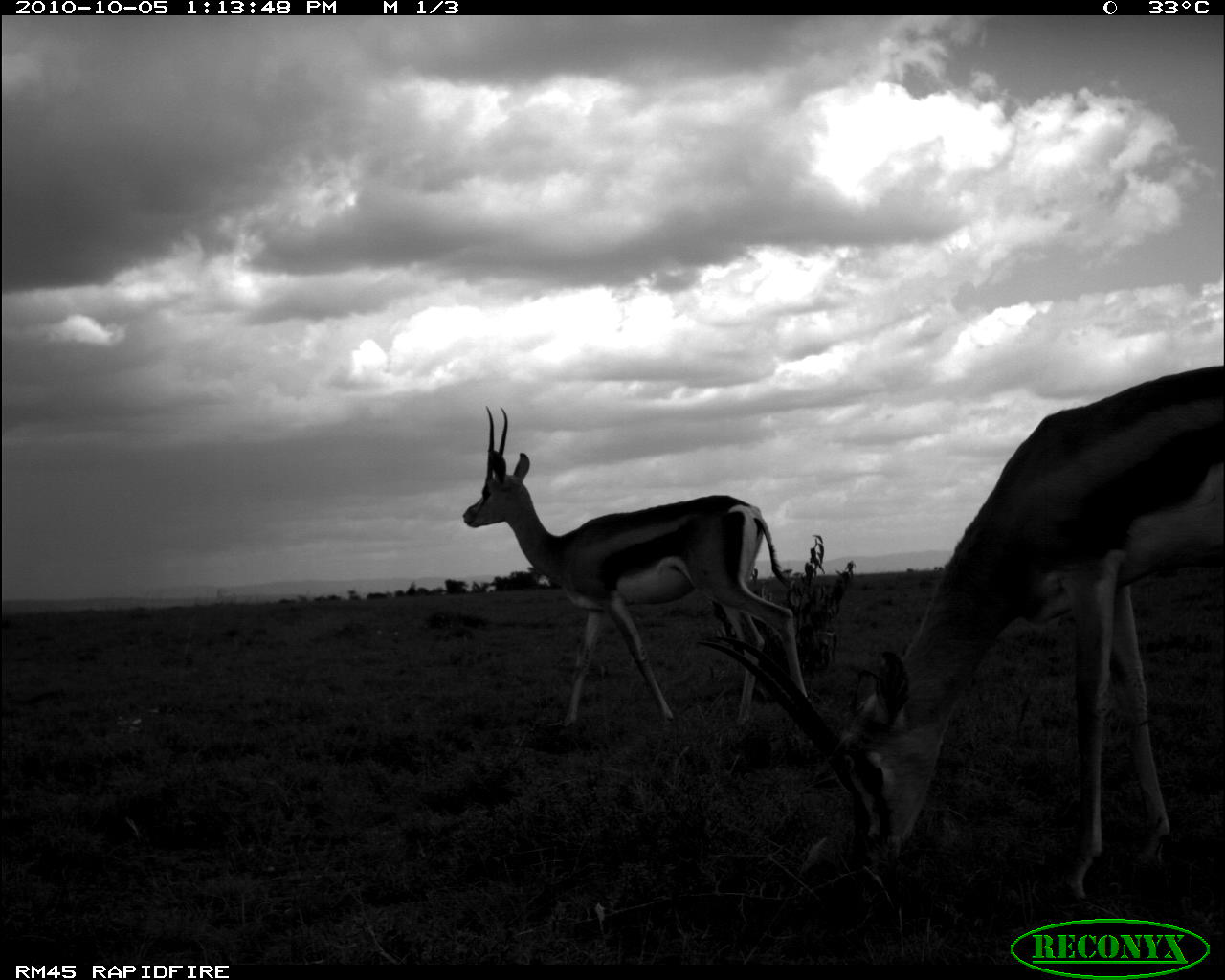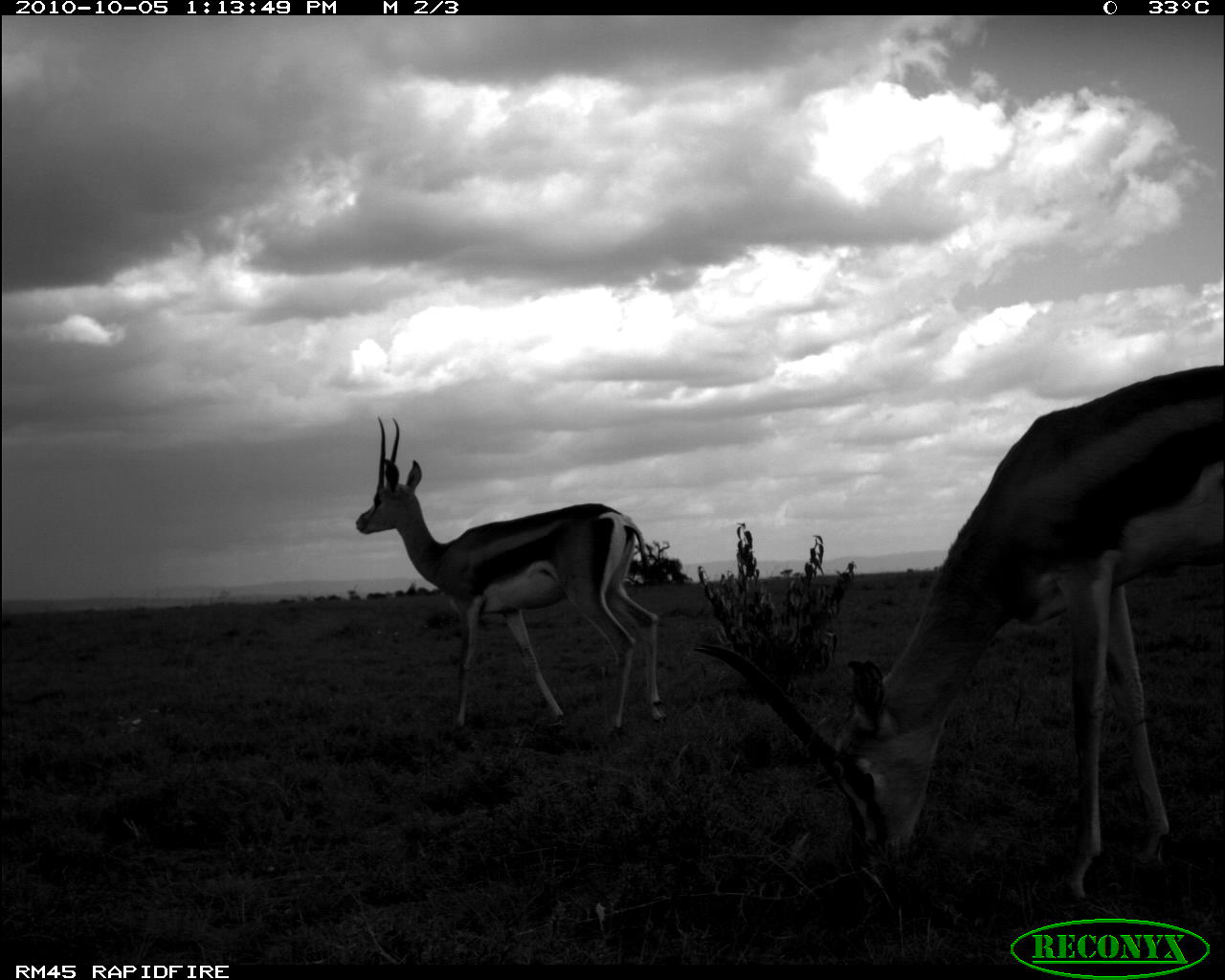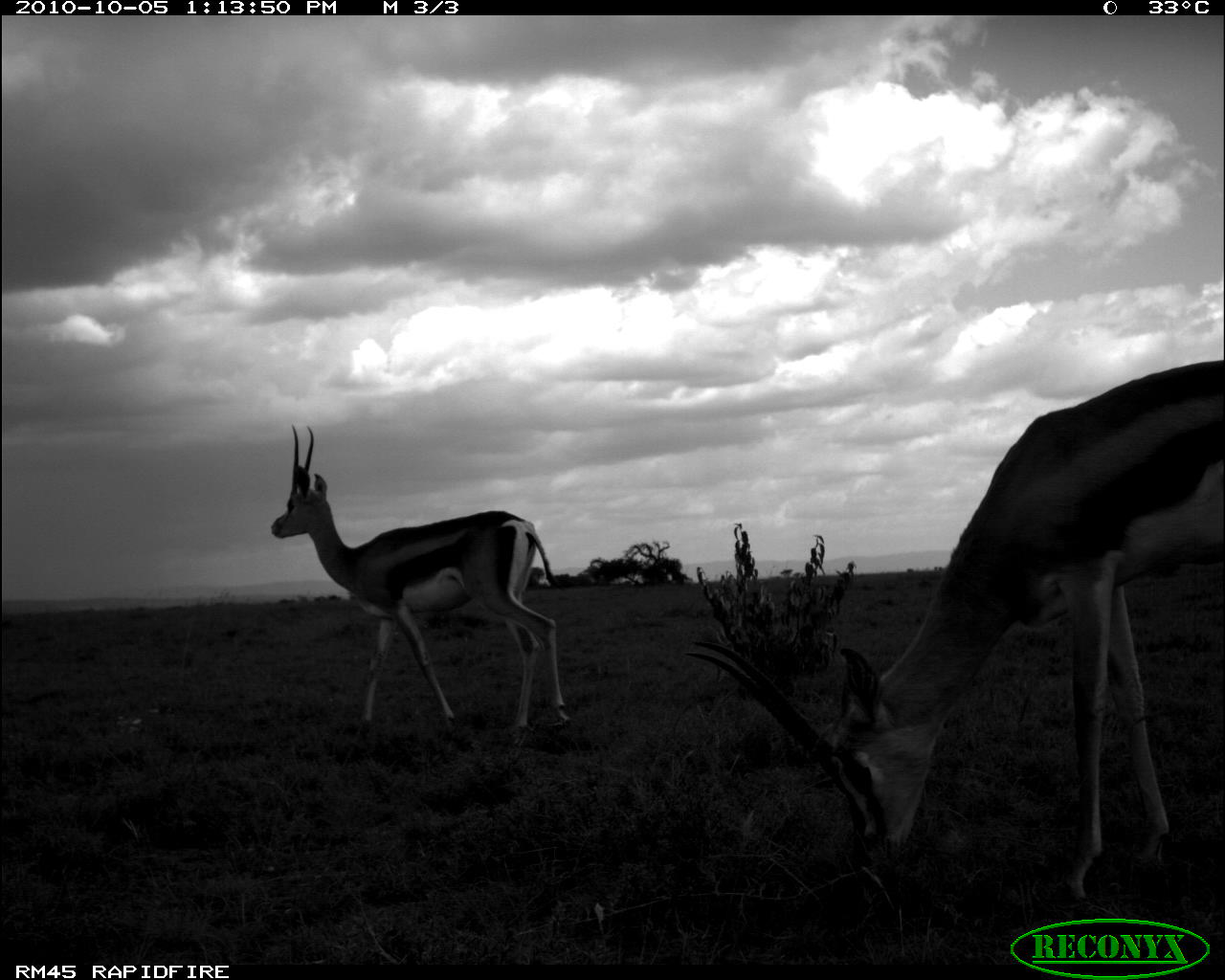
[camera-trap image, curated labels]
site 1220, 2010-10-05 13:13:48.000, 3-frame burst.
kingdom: Animalia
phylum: Chordata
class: Mammalia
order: Artiodactyla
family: Bovidae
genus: Nanger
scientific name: Nanger granti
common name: grant's gazelle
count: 2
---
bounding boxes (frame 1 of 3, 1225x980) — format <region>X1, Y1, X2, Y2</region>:
nanger granti: <region>699, 365, 1222, 897</region>; <region>459, 402, 808, 727</region>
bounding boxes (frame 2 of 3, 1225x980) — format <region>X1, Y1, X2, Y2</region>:
nanger granti: <region>690, 365, 1221, 906</region>; <region>352, 416, 664, 730</region>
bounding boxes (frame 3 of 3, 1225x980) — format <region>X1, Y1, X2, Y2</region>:
nanger granti: <region>679, 358, 1223, 908</region>; <region>269, 422, 570, 730</region>